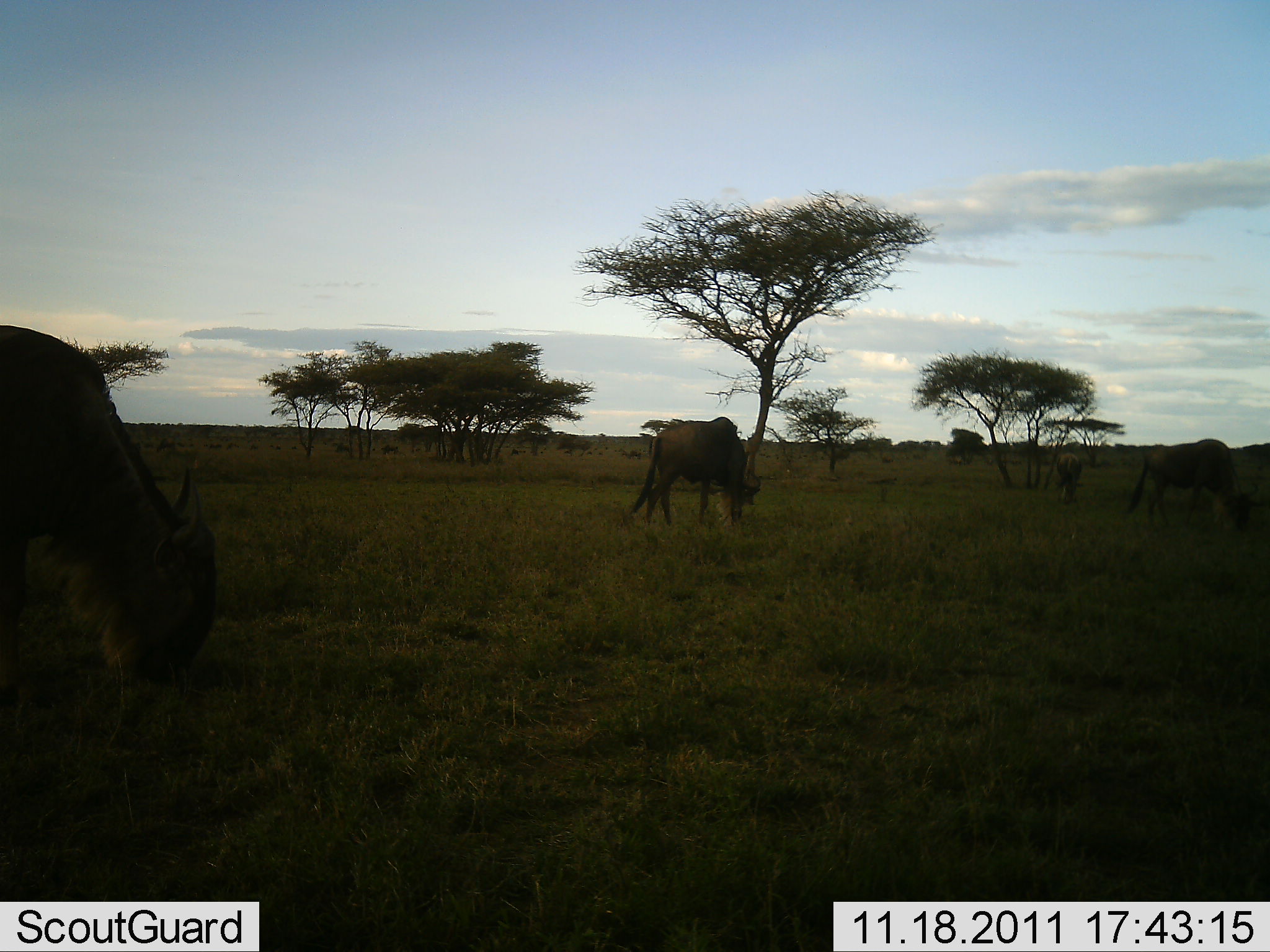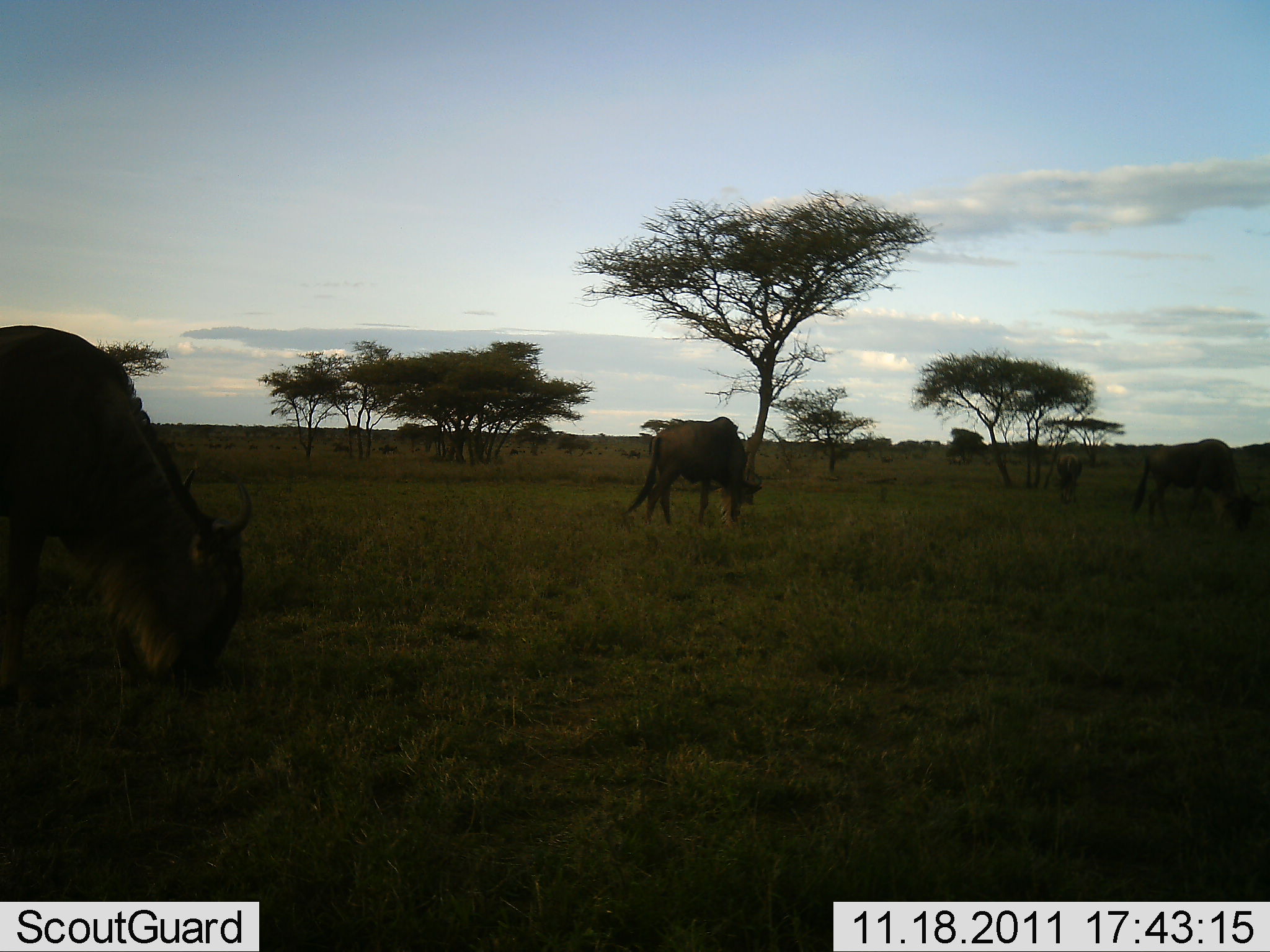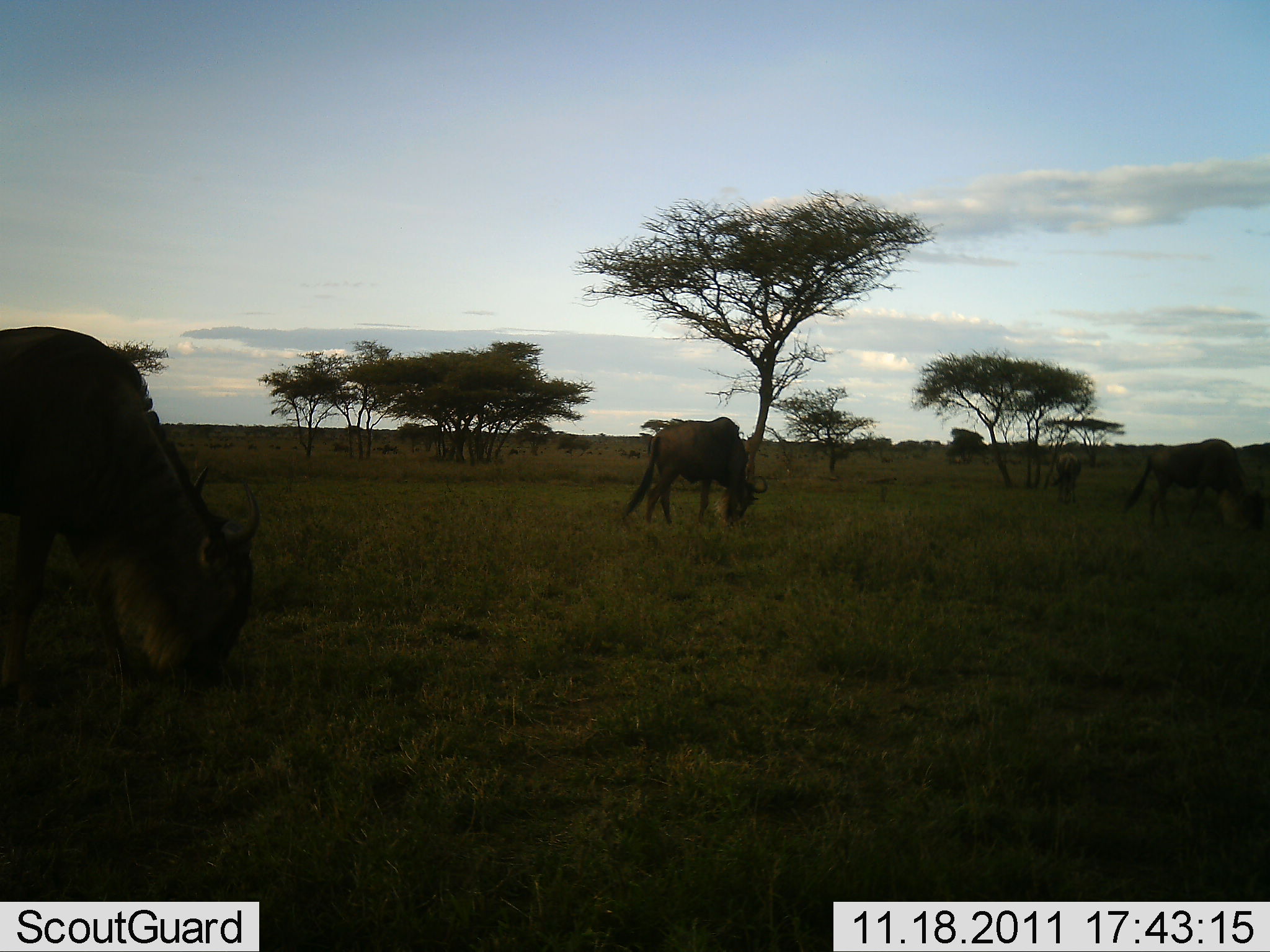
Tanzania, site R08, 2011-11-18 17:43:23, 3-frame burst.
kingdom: Animalia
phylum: Chordata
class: Mammalia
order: Artiodactyla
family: Bovidae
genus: Connochaetes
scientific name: Connochaetes taurinus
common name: blue wildebeest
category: wildebeest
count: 4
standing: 0%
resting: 0%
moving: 8%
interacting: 0%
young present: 0%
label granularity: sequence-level